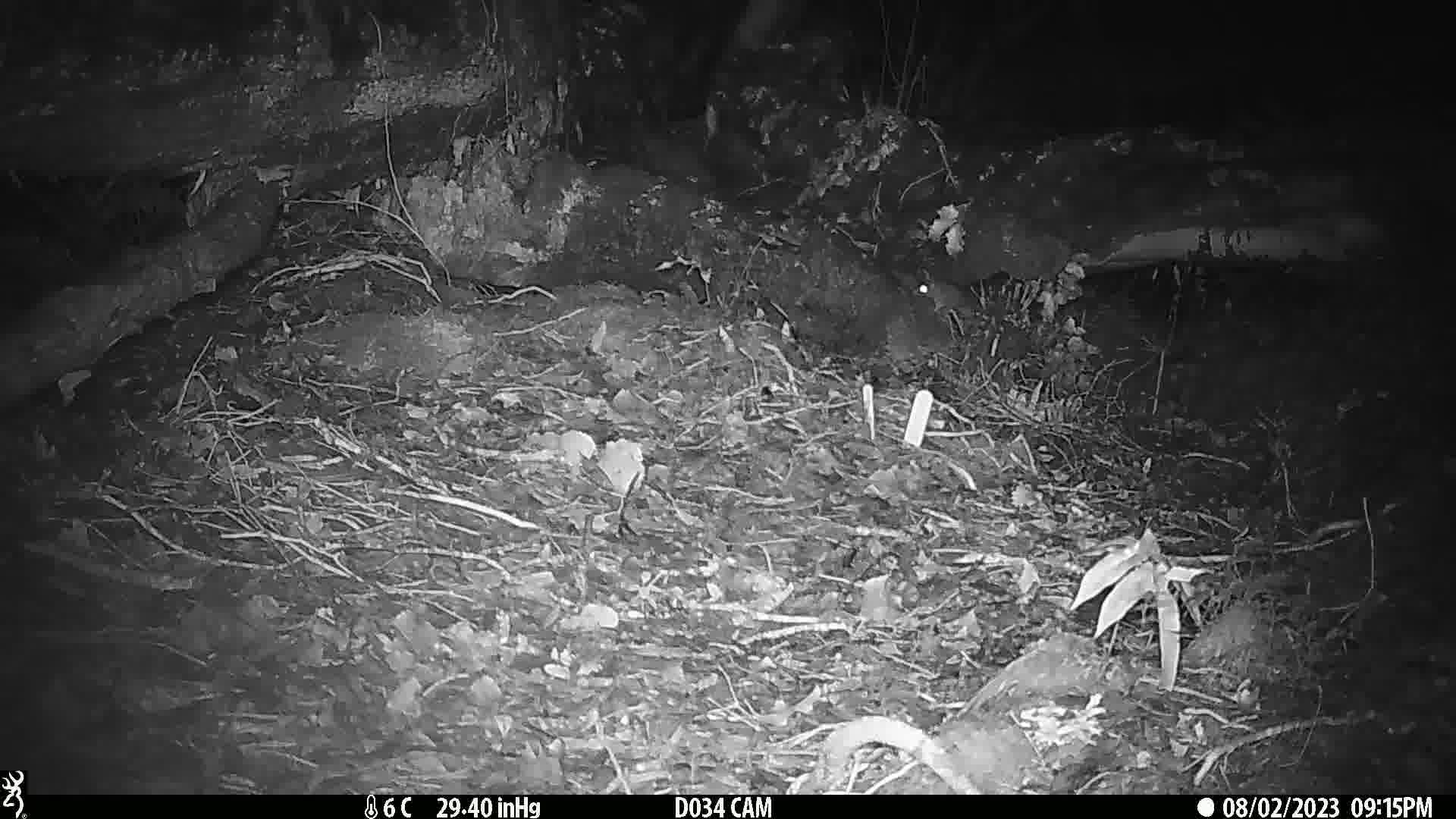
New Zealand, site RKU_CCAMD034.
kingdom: Animalia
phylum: Chordata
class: Mammalia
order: Rodentia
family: Muridae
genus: Rattus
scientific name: Rattus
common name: rat